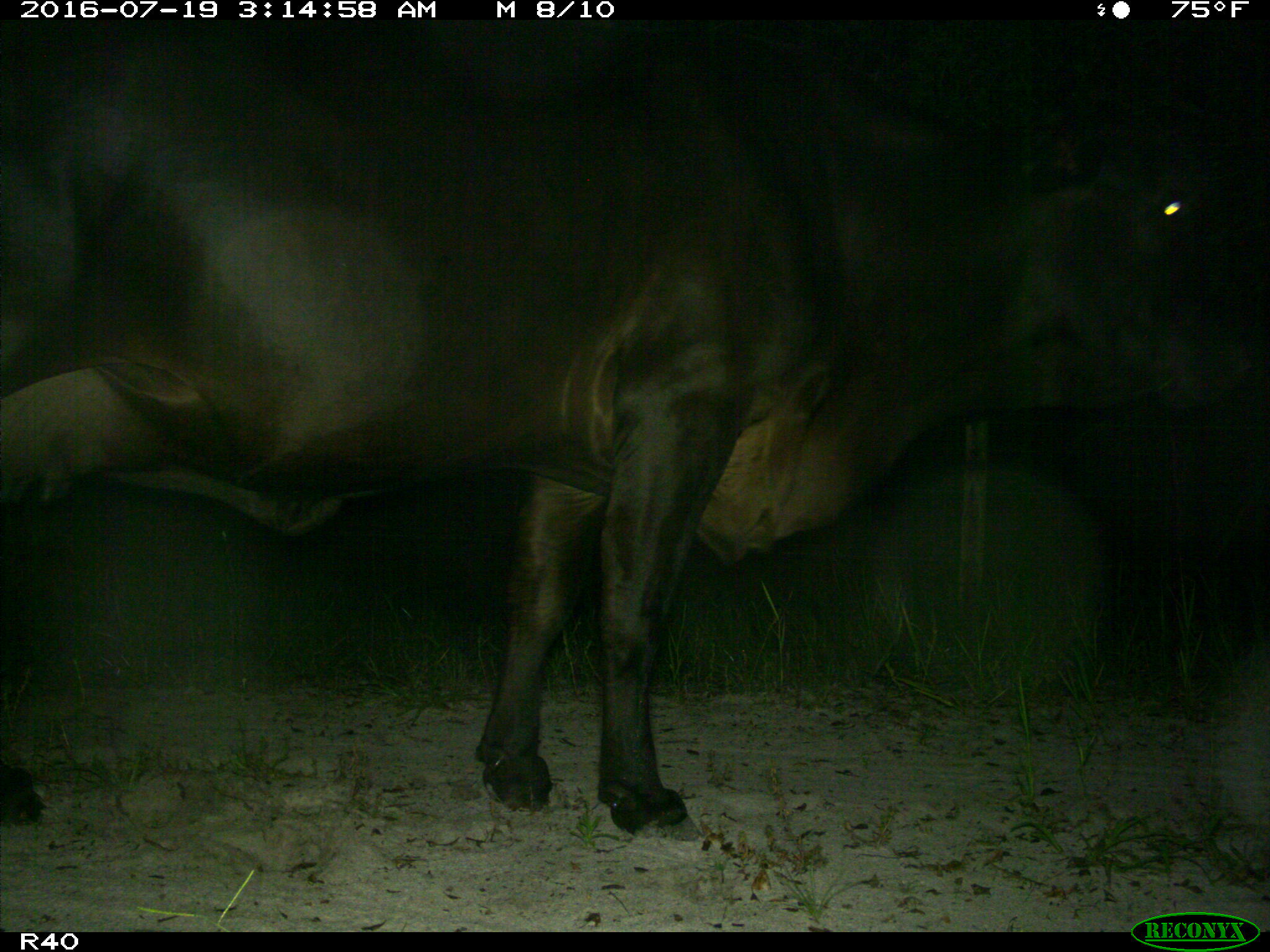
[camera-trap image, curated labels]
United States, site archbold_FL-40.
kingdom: Animalia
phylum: Chordata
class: Mammalia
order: Artiodactyla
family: Bovidae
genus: Bos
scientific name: Bos taurus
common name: domestic cow